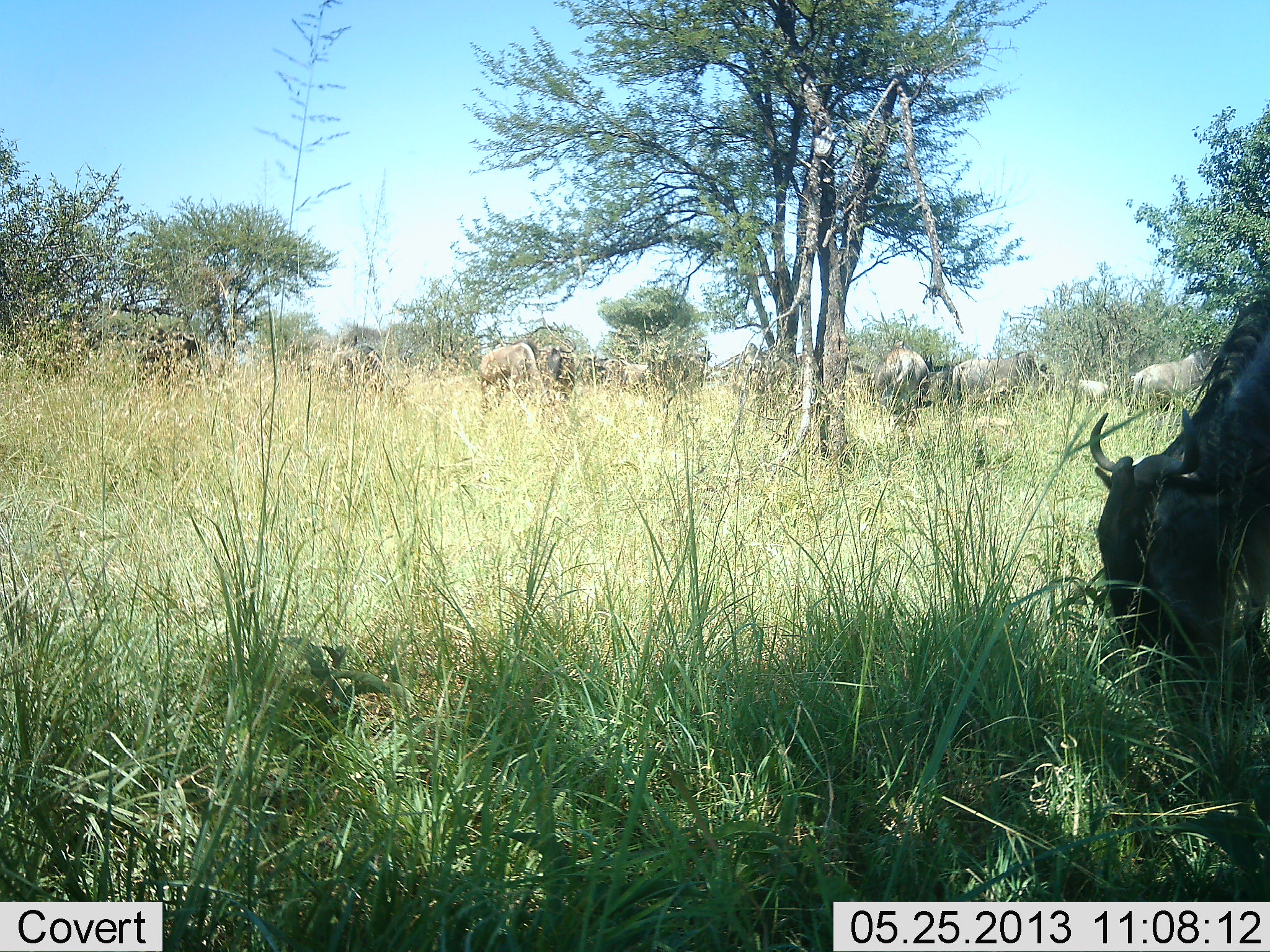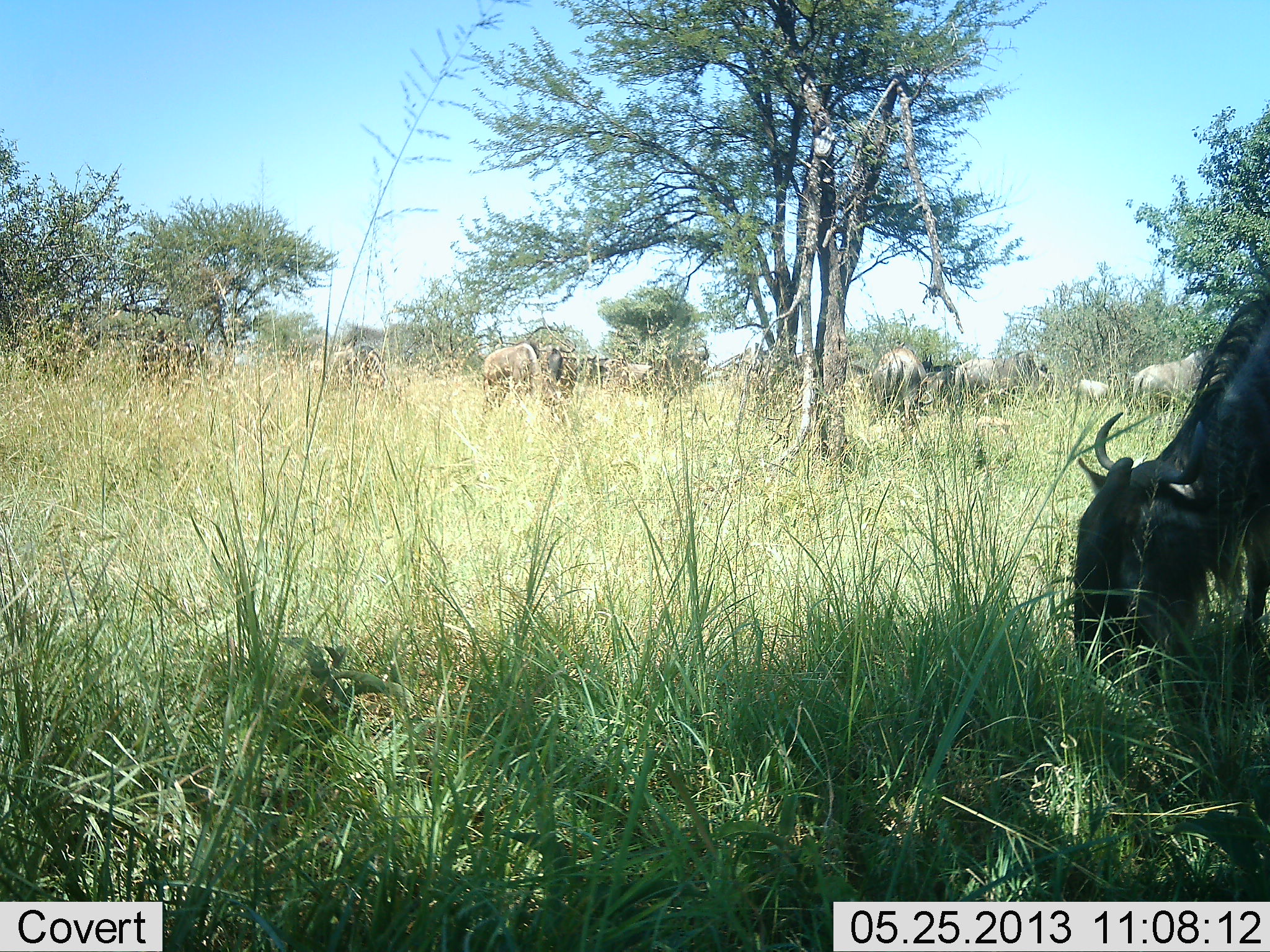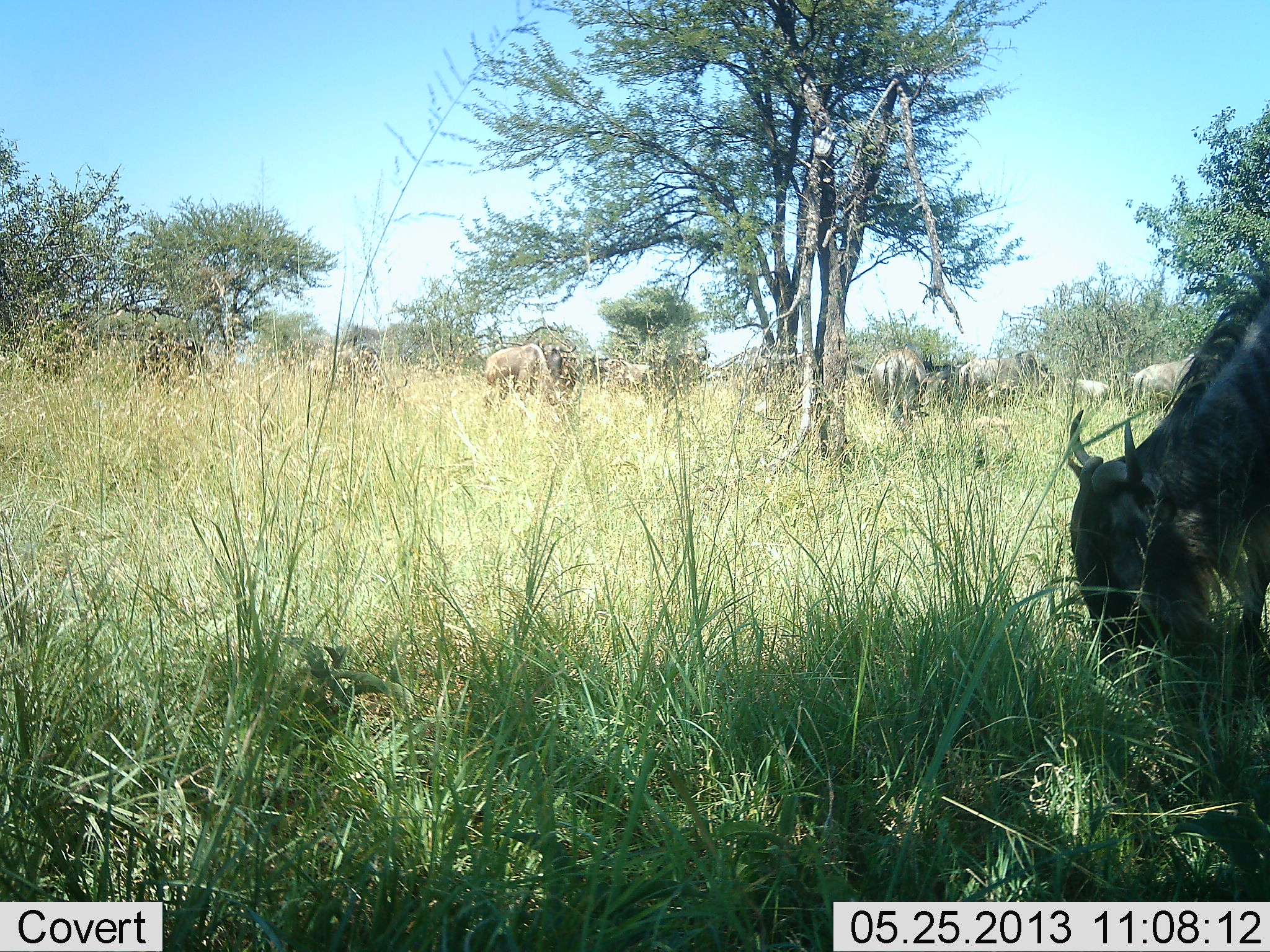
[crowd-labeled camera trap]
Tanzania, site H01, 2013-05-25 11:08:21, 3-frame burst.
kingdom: Animalia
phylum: Chordata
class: Mammalia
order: Artiodactyla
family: Bovidae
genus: Connochaetes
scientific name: Connochaetes taurinus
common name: blue wildebeest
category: wildebeest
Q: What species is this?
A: Wildebeest (blue wildebeest) (Connochaetes taurinus).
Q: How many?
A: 10.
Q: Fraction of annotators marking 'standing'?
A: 12%.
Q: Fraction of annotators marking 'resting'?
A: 0%.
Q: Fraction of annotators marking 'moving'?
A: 6%.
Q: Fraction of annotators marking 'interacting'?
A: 0%.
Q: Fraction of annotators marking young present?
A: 0%.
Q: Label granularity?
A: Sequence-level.